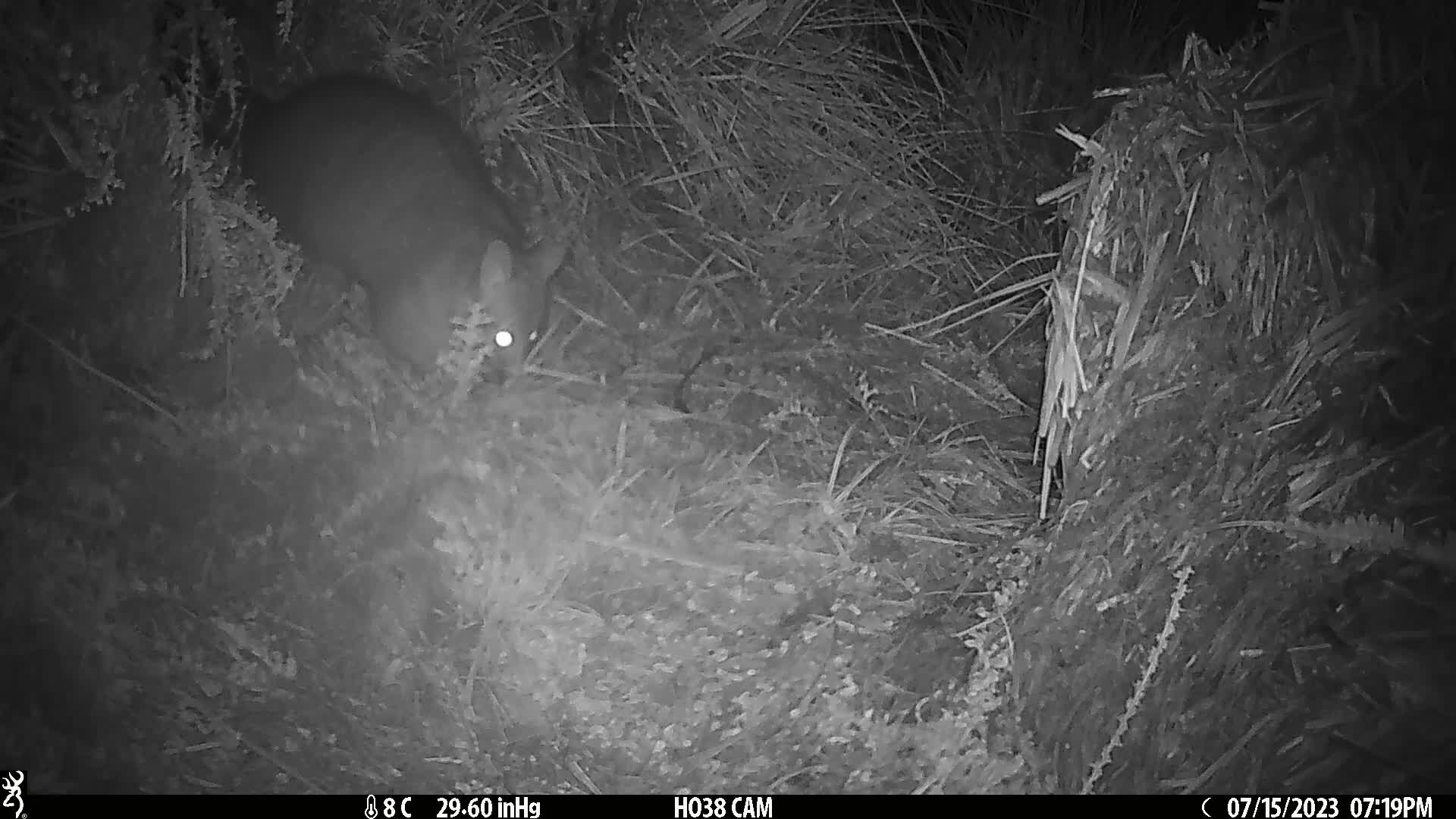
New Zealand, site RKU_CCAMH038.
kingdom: Animalia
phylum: Chordata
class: Mammalia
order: Diprotodontia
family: Phalangeridae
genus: Trichosurus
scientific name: Trichosurus vulpecula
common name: common brushtail possum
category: possum